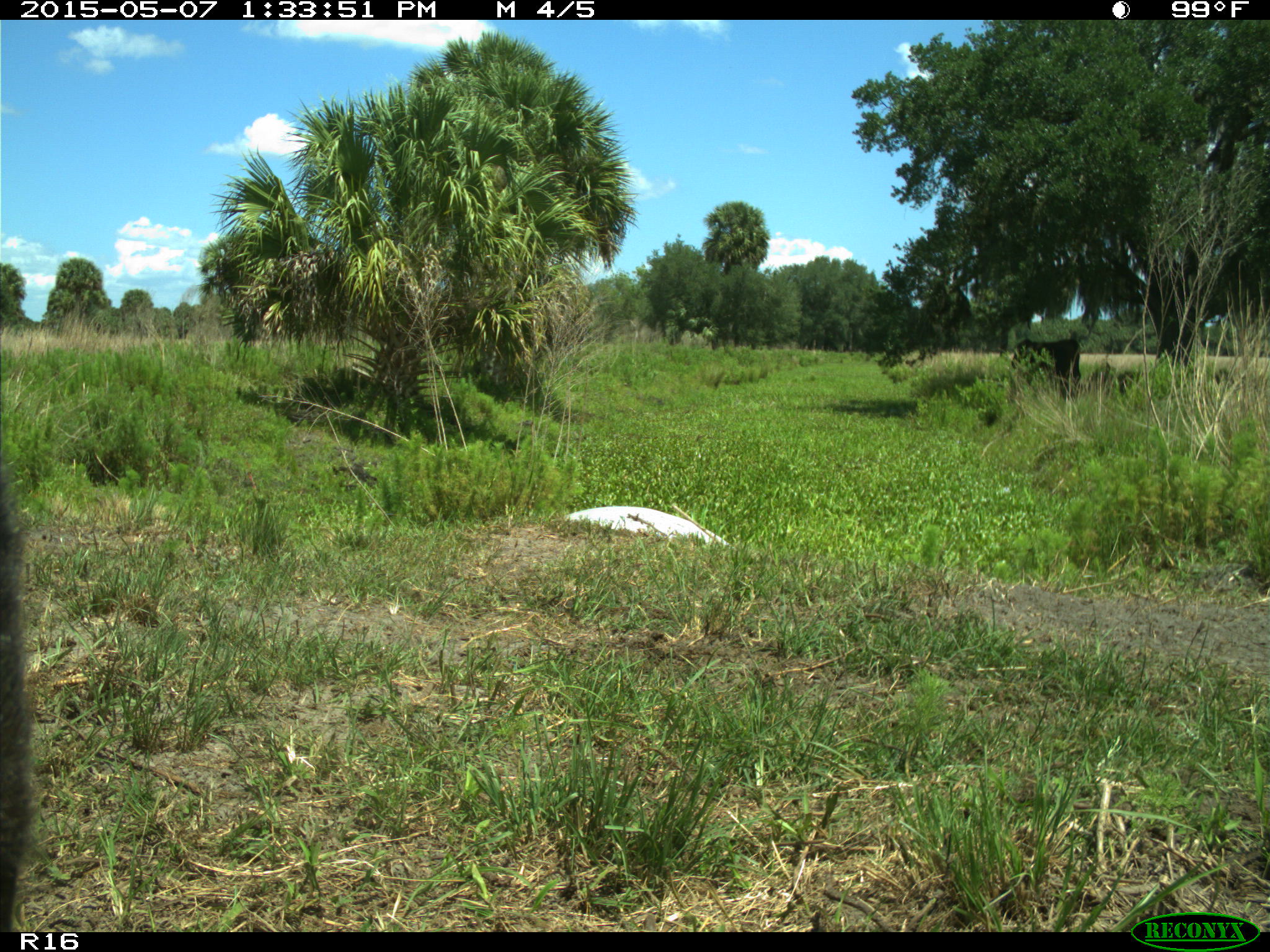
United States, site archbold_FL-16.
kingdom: Animalia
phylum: Chordata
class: Mammalia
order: Artiodactyla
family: Bovidae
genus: Bos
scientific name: Bos taurus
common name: domestic cow